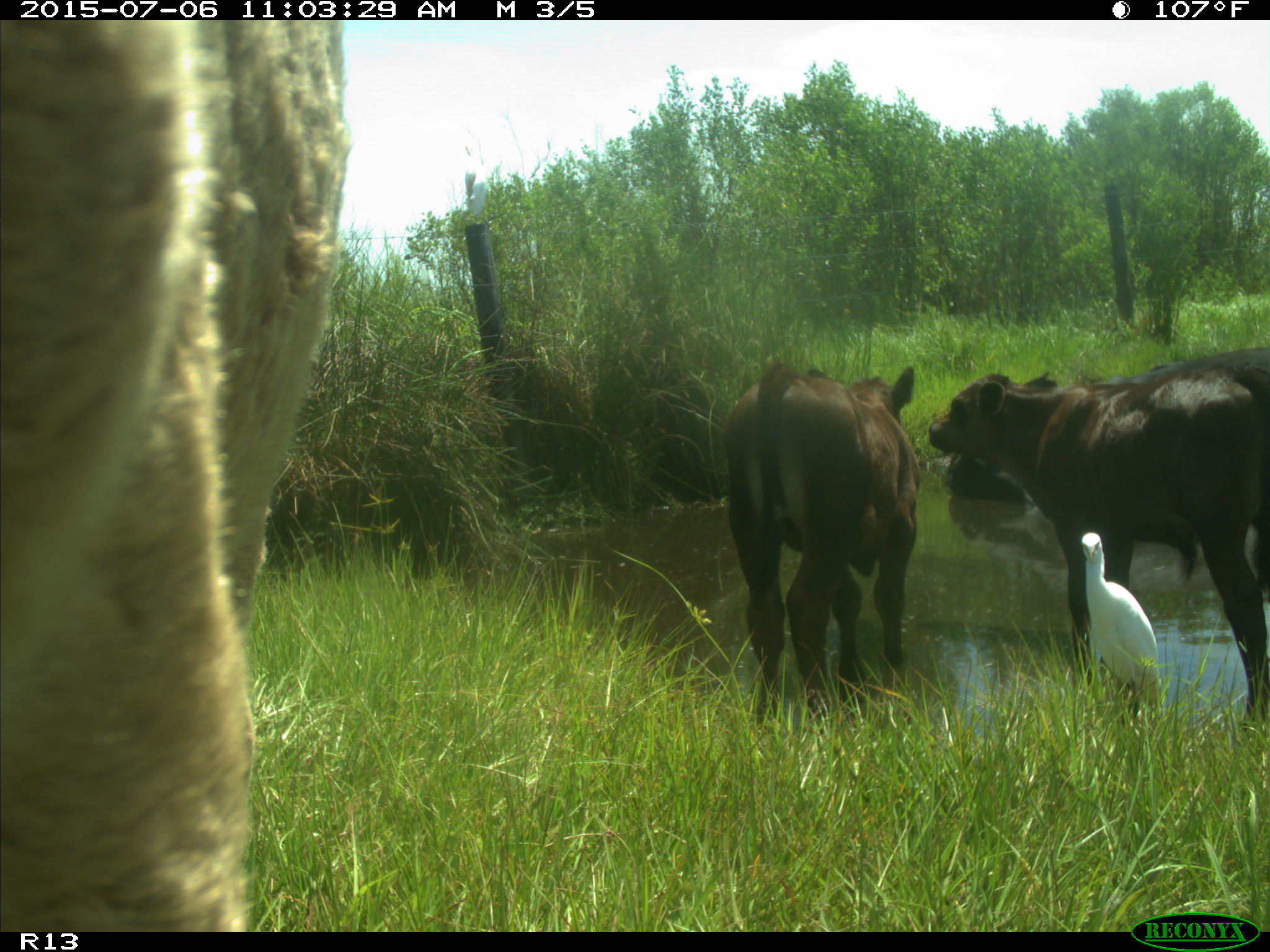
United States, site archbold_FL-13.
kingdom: Animalia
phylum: Chordata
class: Mammalia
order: Artiodactyla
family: Bovidae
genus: Bos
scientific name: Bos taurus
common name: domestic cow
Bos taurus (domestic cow).